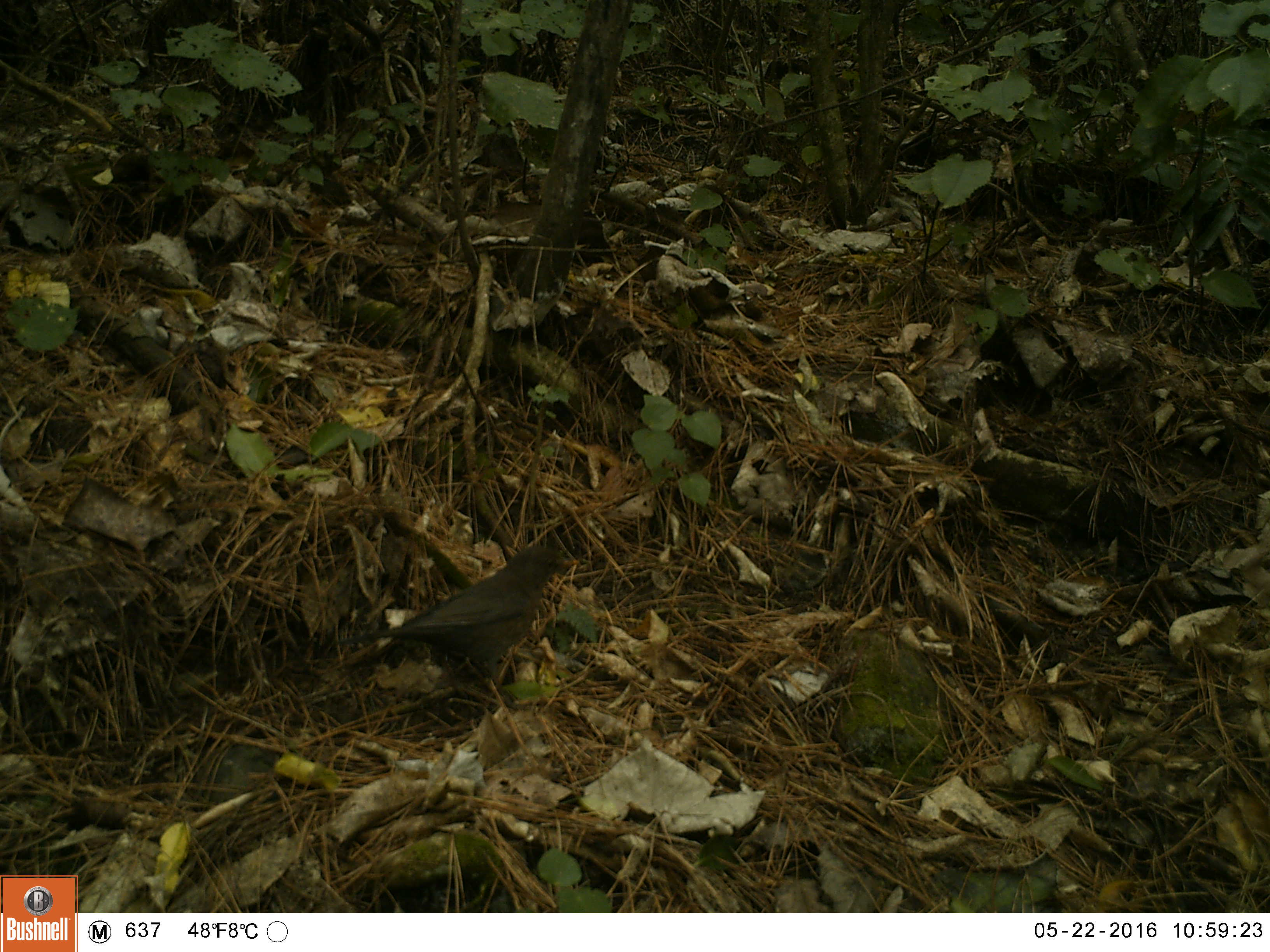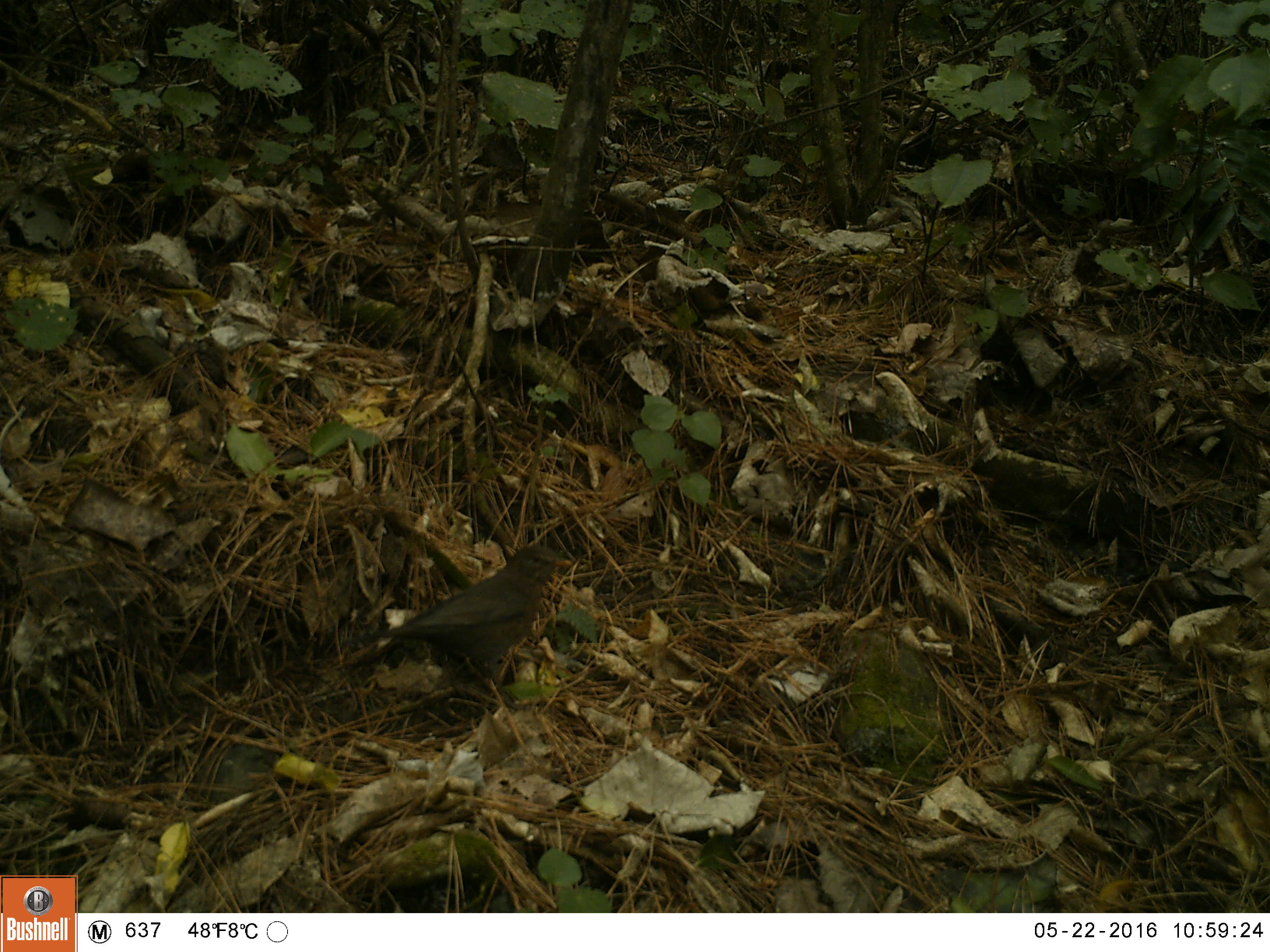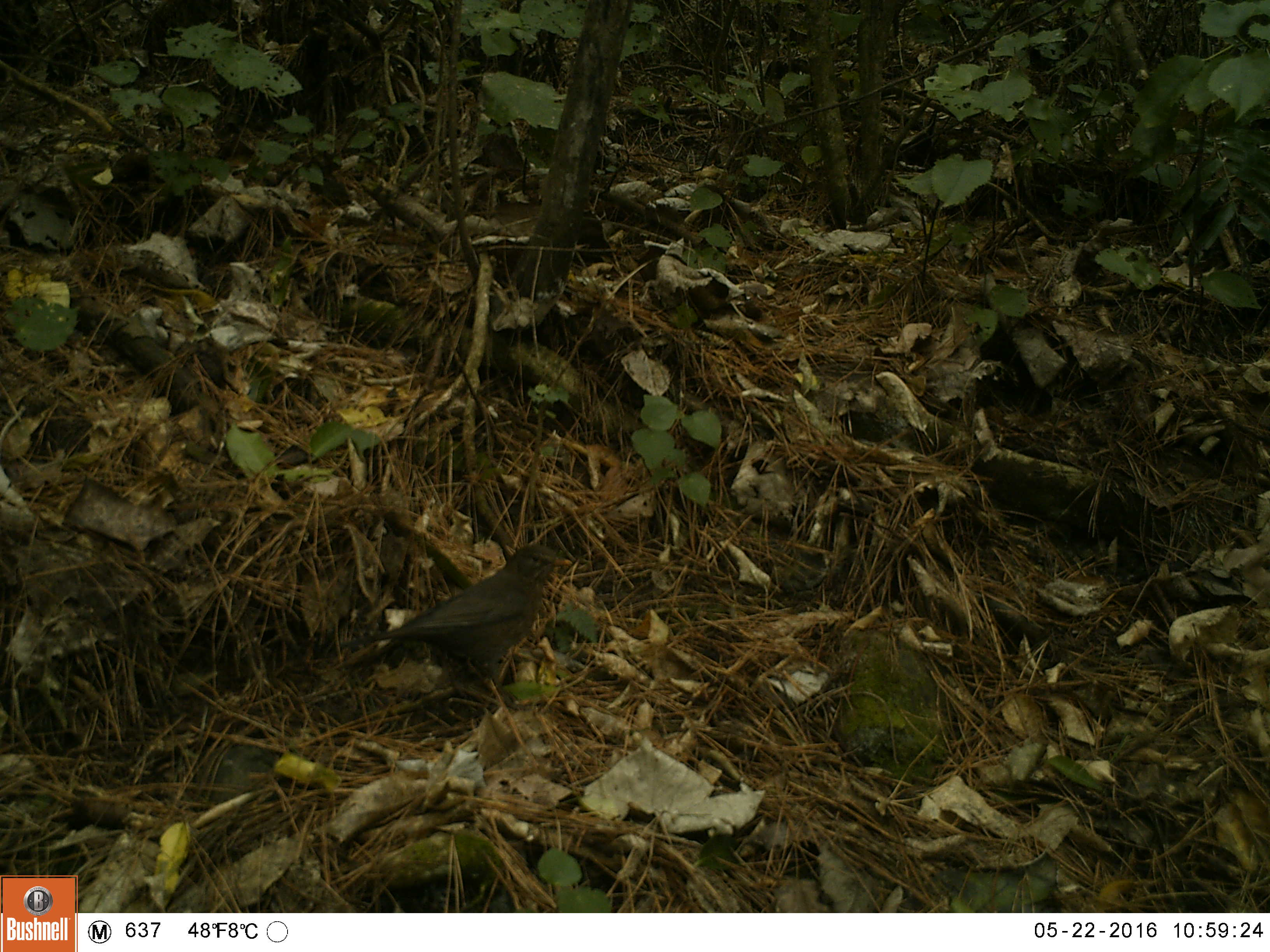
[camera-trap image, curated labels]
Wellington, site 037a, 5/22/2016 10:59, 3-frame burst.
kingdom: Animalia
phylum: Chordata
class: Aves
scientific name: Aves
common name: bird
Bird (Aves).